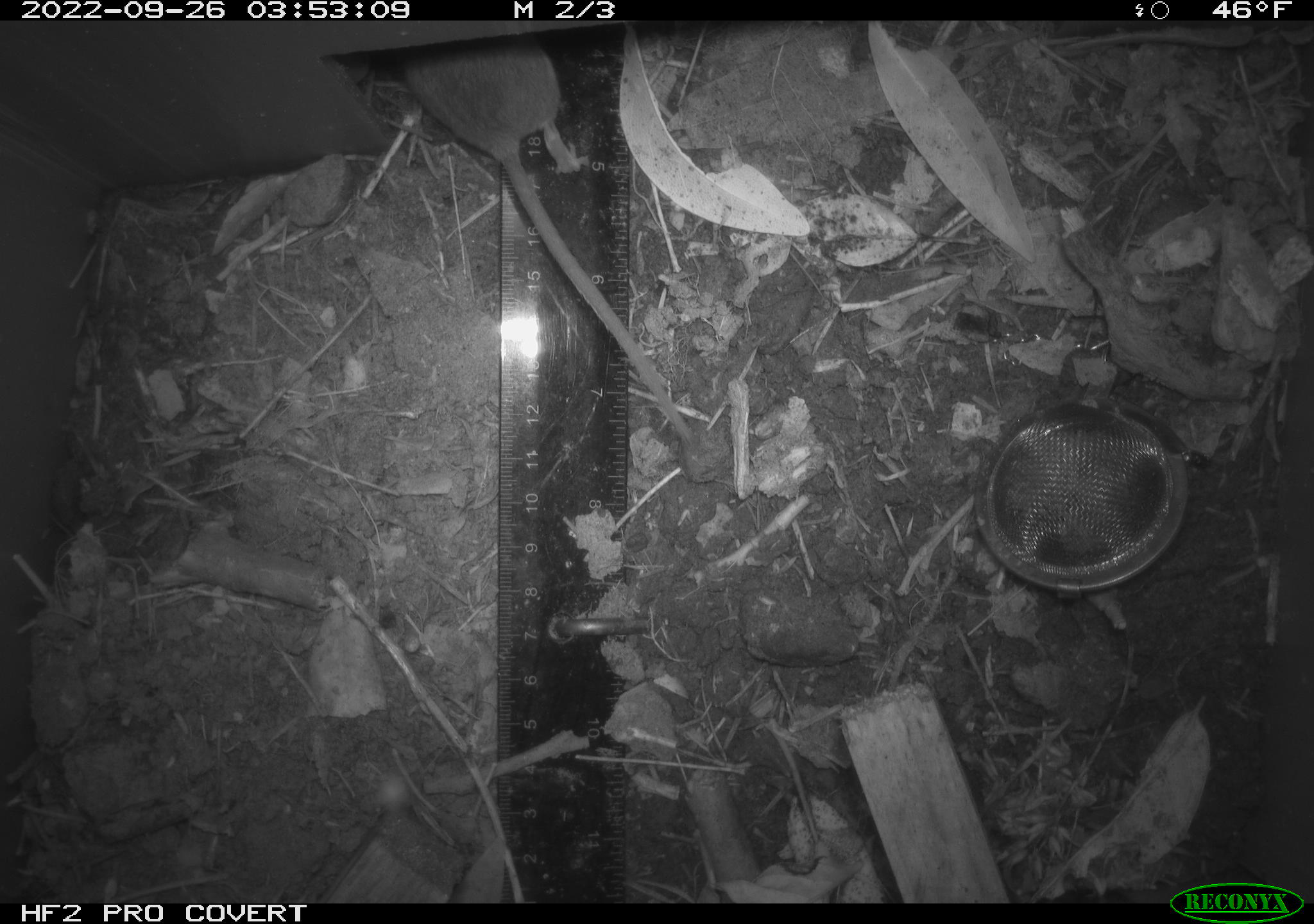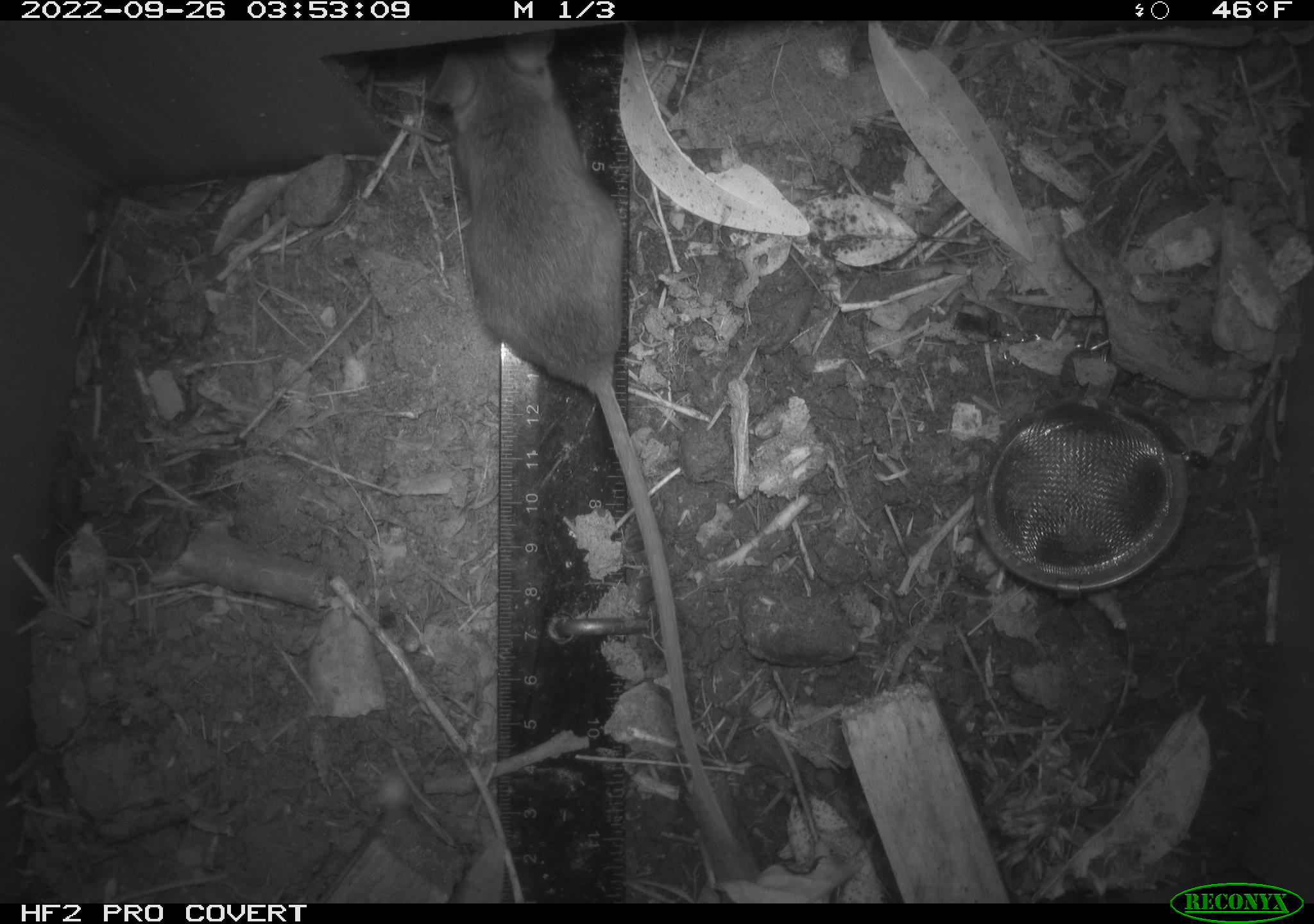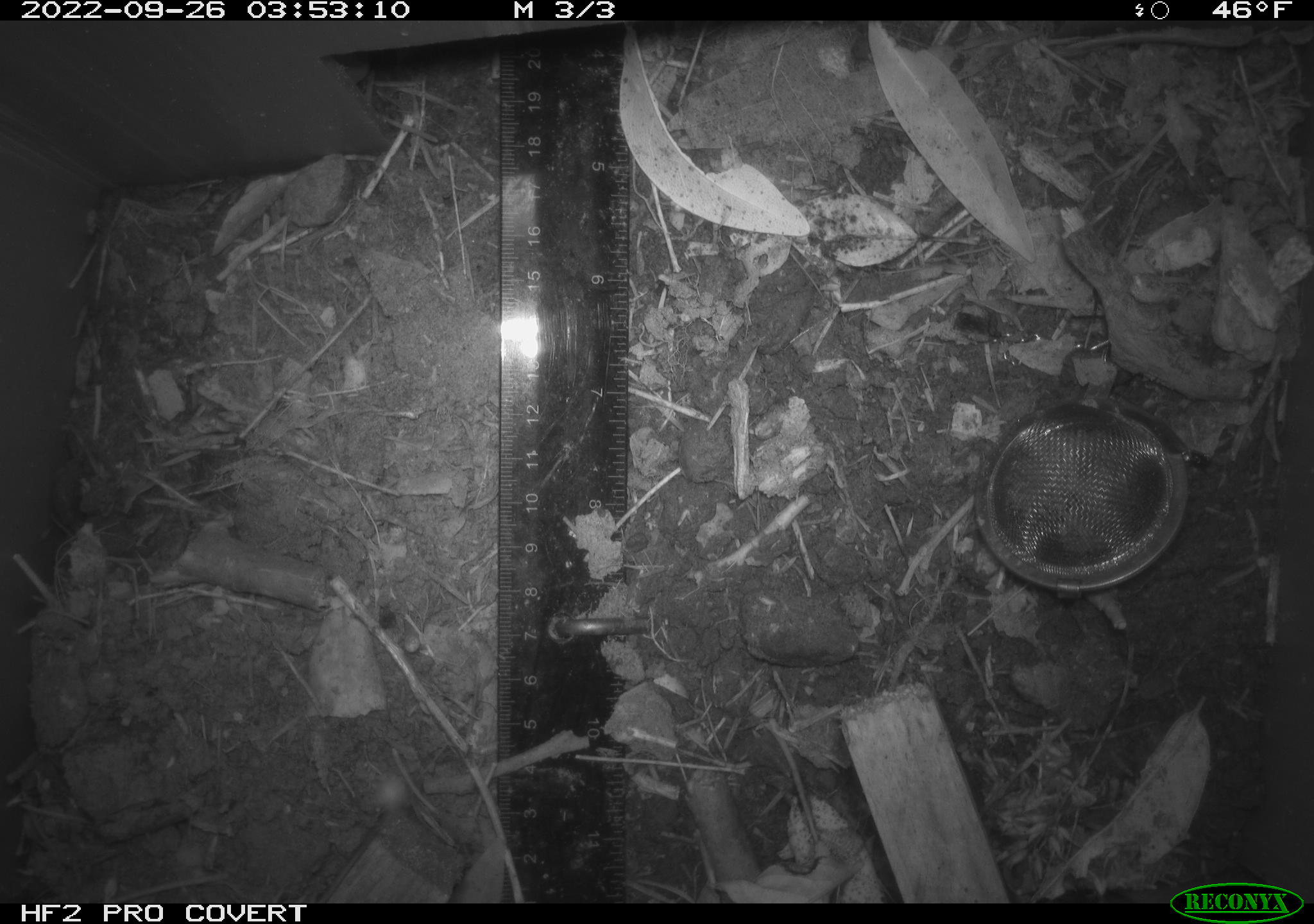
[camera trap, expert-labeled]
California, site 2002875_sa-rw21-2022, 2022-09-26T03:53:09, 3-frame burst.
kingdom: Animalia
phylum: Chordata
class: Mammalia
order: Rodentia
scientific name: Rodentia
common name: mouse species